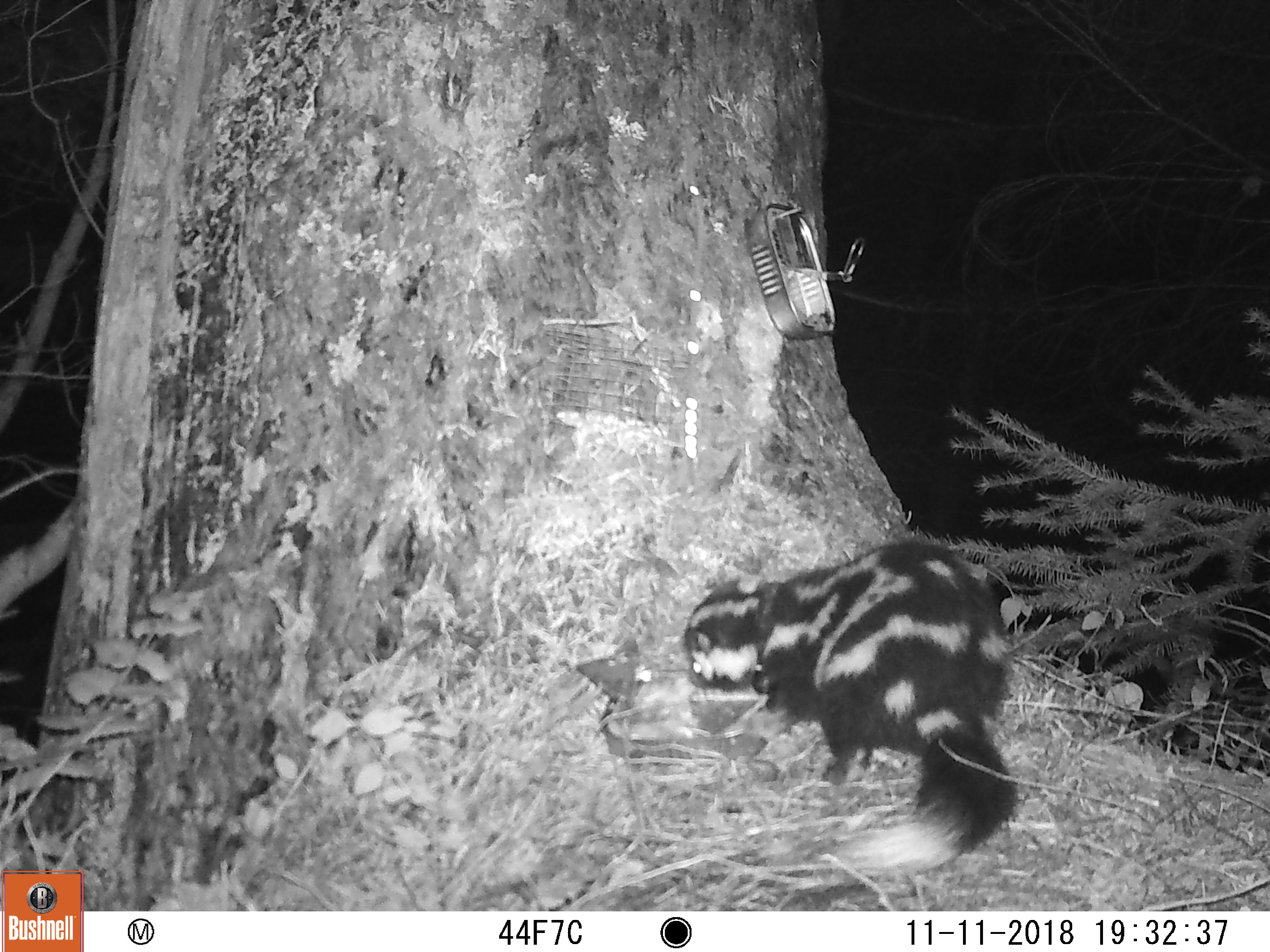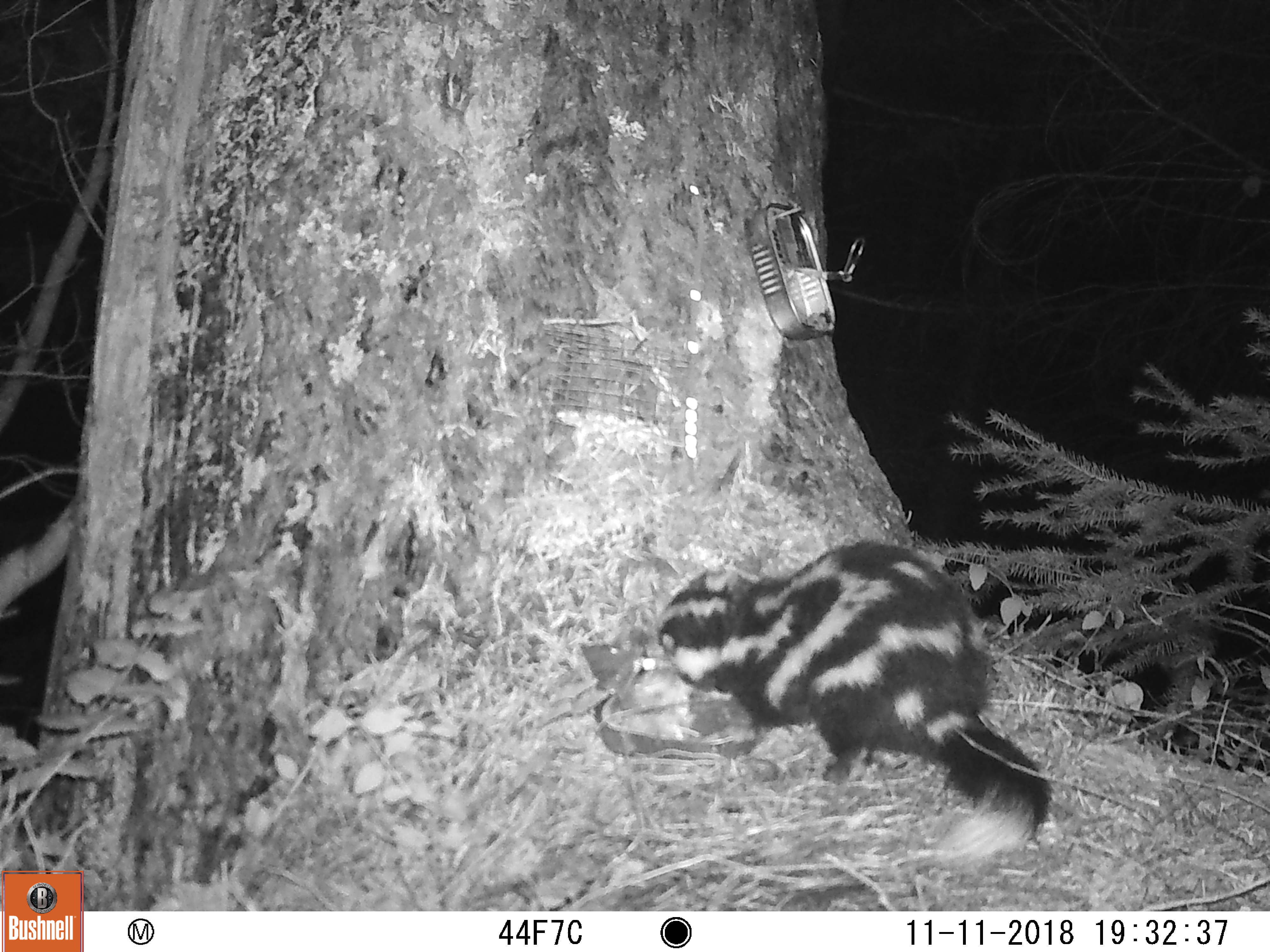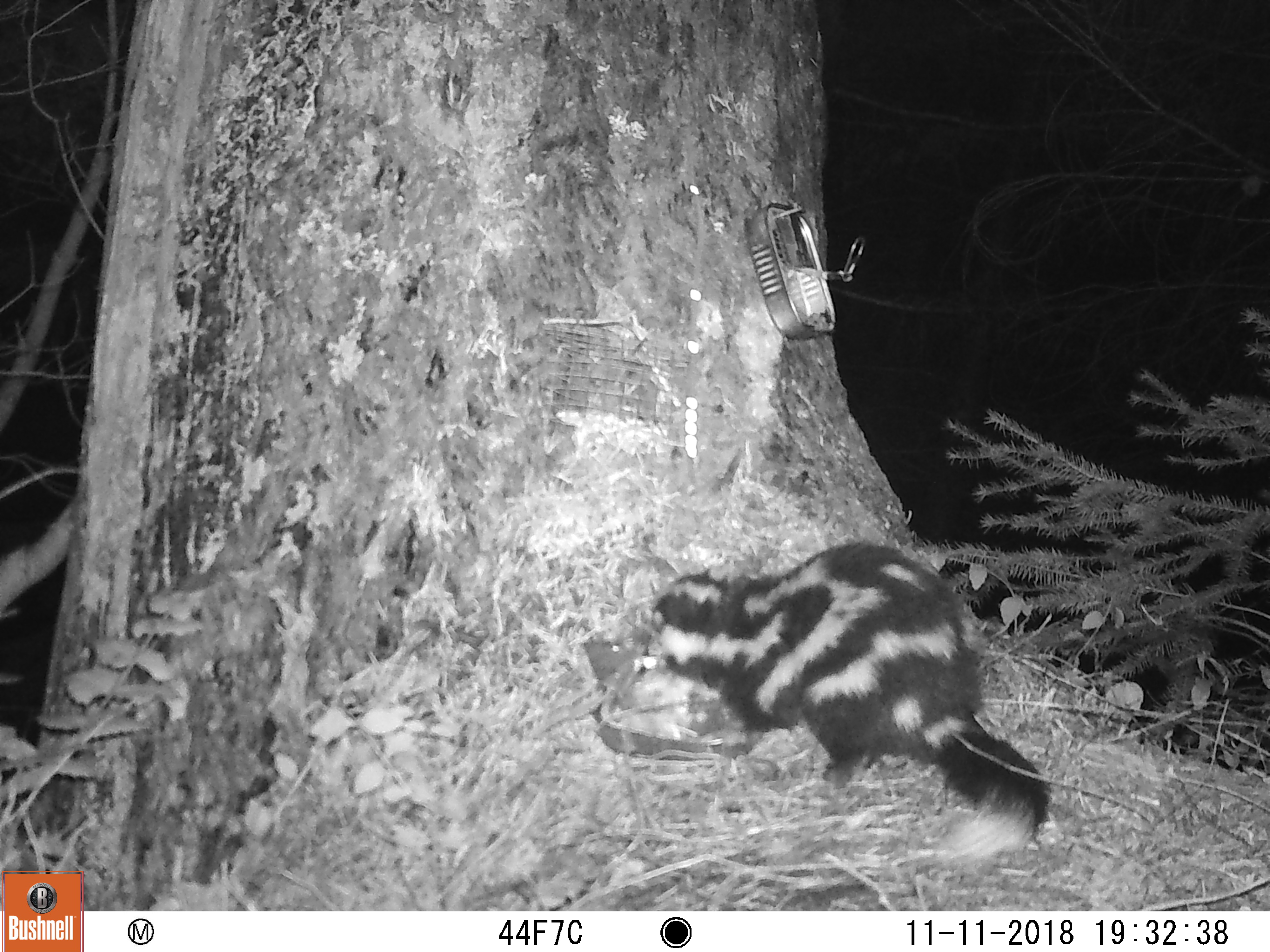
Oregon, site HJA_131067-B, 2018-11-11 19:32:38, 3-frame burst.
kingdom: Animalia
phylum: Chordata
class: Mammalia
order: Carnivora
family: Mephitidae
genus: Spilogale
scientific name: Spilogale gracilis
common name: western spotted skunk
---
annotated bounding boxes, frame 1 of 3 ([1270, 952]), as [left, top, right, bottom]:
western spotted skunk: [661, 530, 1033, 884]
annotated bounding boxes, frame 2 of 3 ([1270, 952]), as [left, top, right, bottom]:
western spotted skunk: [650, 515, 1057, 870]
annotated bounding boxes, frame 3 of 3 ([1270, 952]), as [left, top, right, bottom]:
western spotted skunk: [648, 519, 1056, 876]